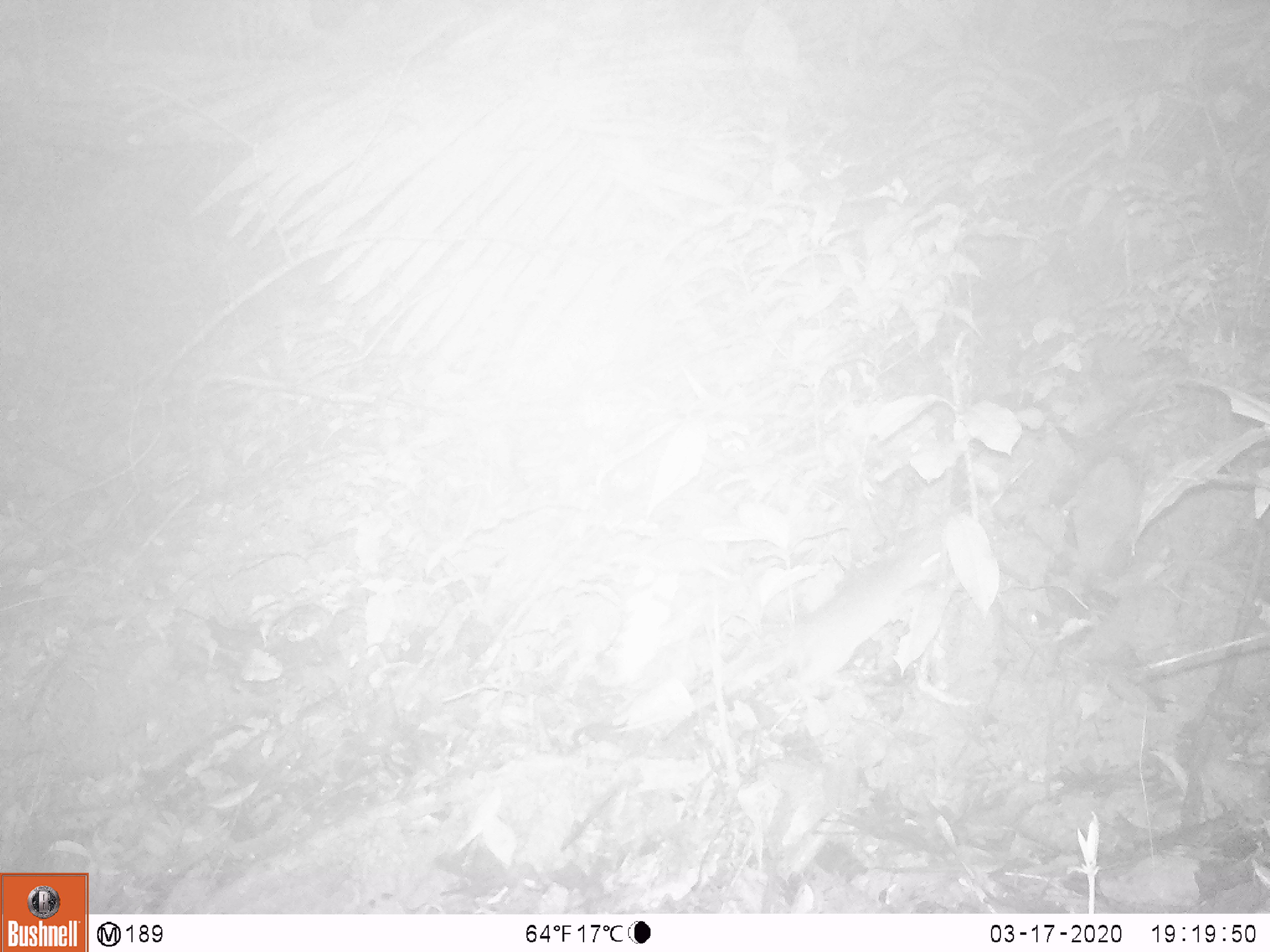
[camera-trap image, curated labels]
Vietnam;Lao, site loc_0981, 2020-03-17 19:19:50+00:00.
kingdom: Animalia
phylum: Chordata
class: Mammalia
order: Rodentia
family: Muridae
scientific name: Muridae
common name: old-world mice and rats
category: unidentified murid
Unidentified murid (old-world mice and rats) (Muridae). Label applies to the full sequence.